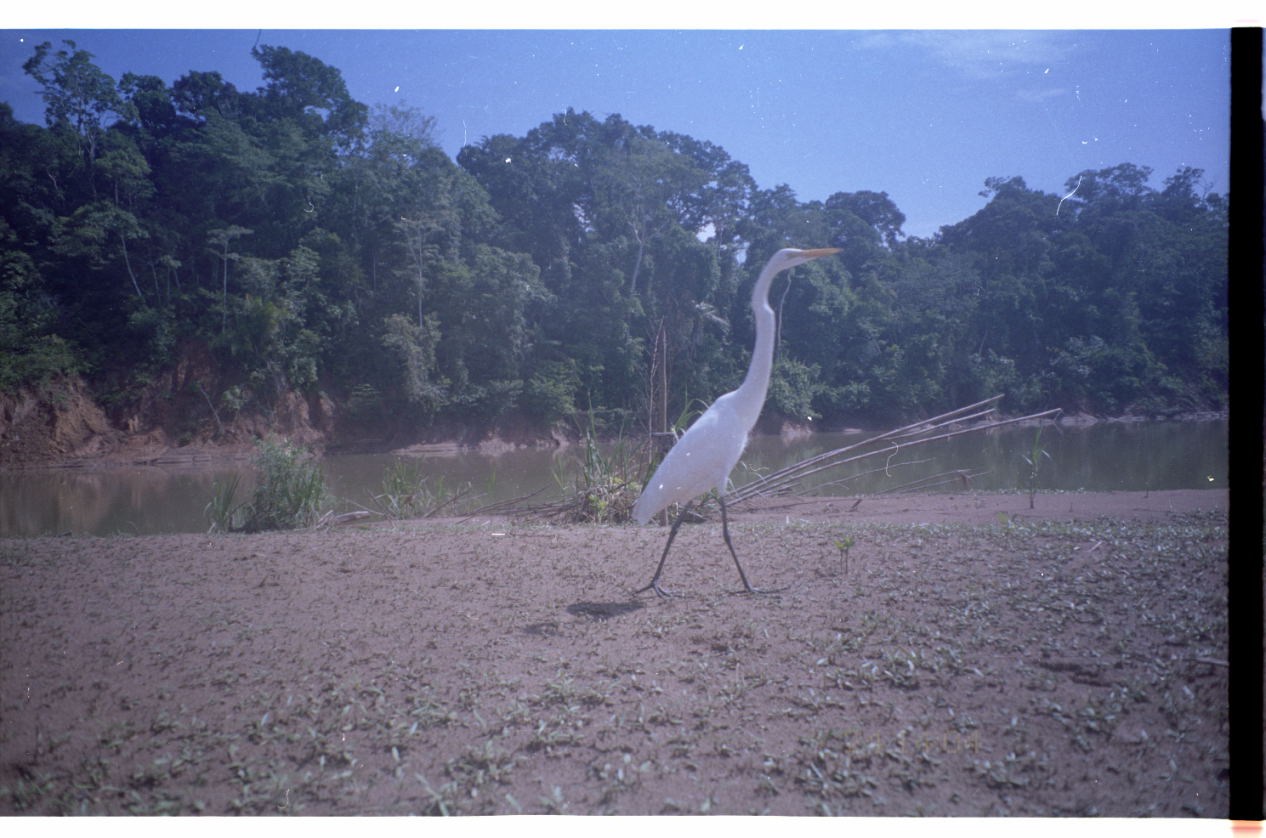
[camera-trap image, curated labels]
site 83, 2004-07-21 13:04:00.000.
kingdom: Animalia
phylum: Chordata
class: Aves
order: Pelecaniformes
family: Ardeidae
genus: Tigrisoma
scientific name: Tigrisoma lineatum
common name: rufescent tiger-heron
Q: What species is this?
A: Tigrisoma lineatum (rufescent tiger-heron).